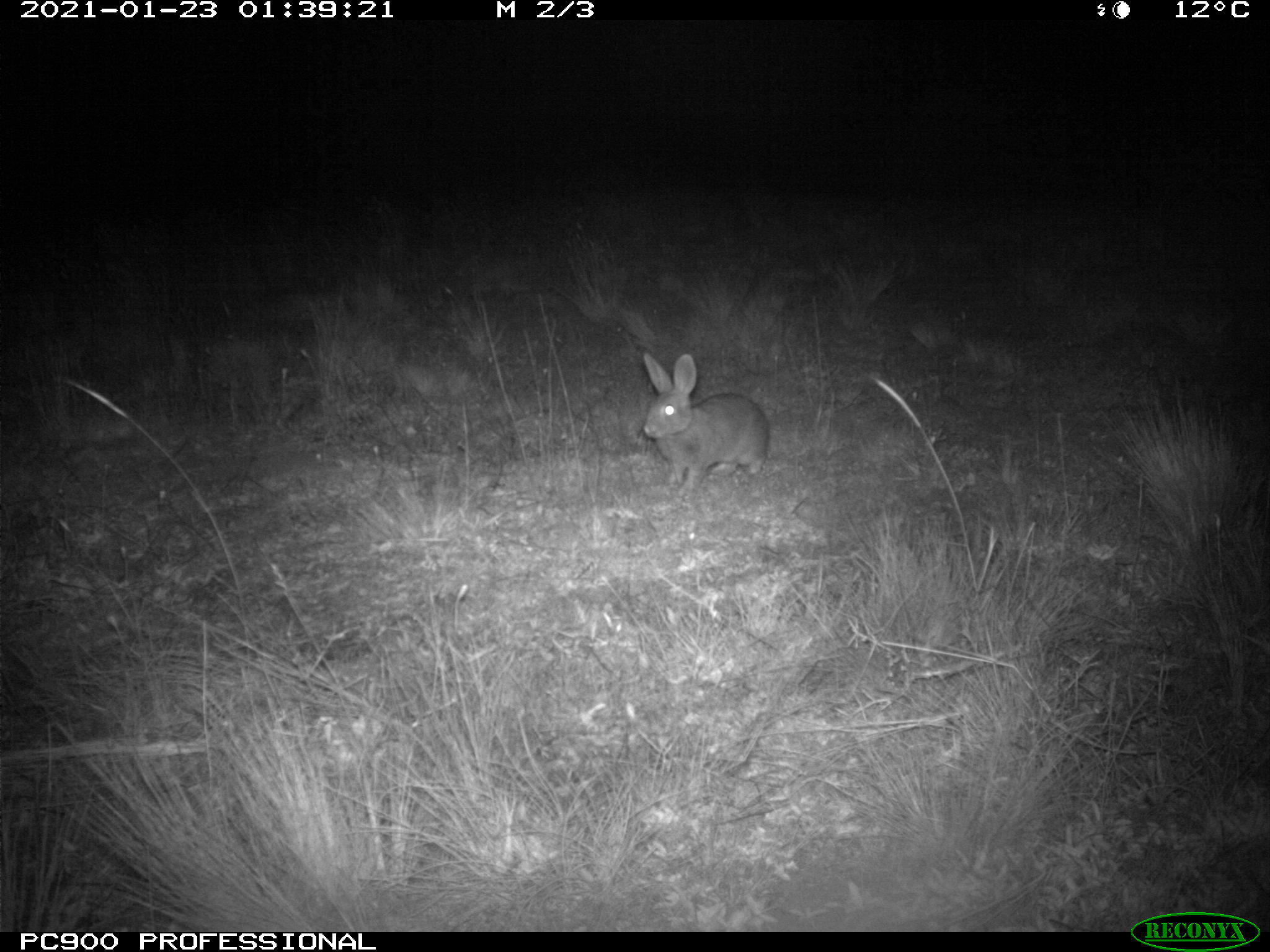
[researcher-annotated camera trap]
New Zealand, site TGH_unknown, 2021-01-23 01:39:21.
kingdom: Animalia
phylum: Chordata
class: Mammalia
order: Lagomorpha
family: Leporidae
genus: Oryctolagus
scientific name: Oryctolagus cuniculus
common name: european rabbit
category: rabbit